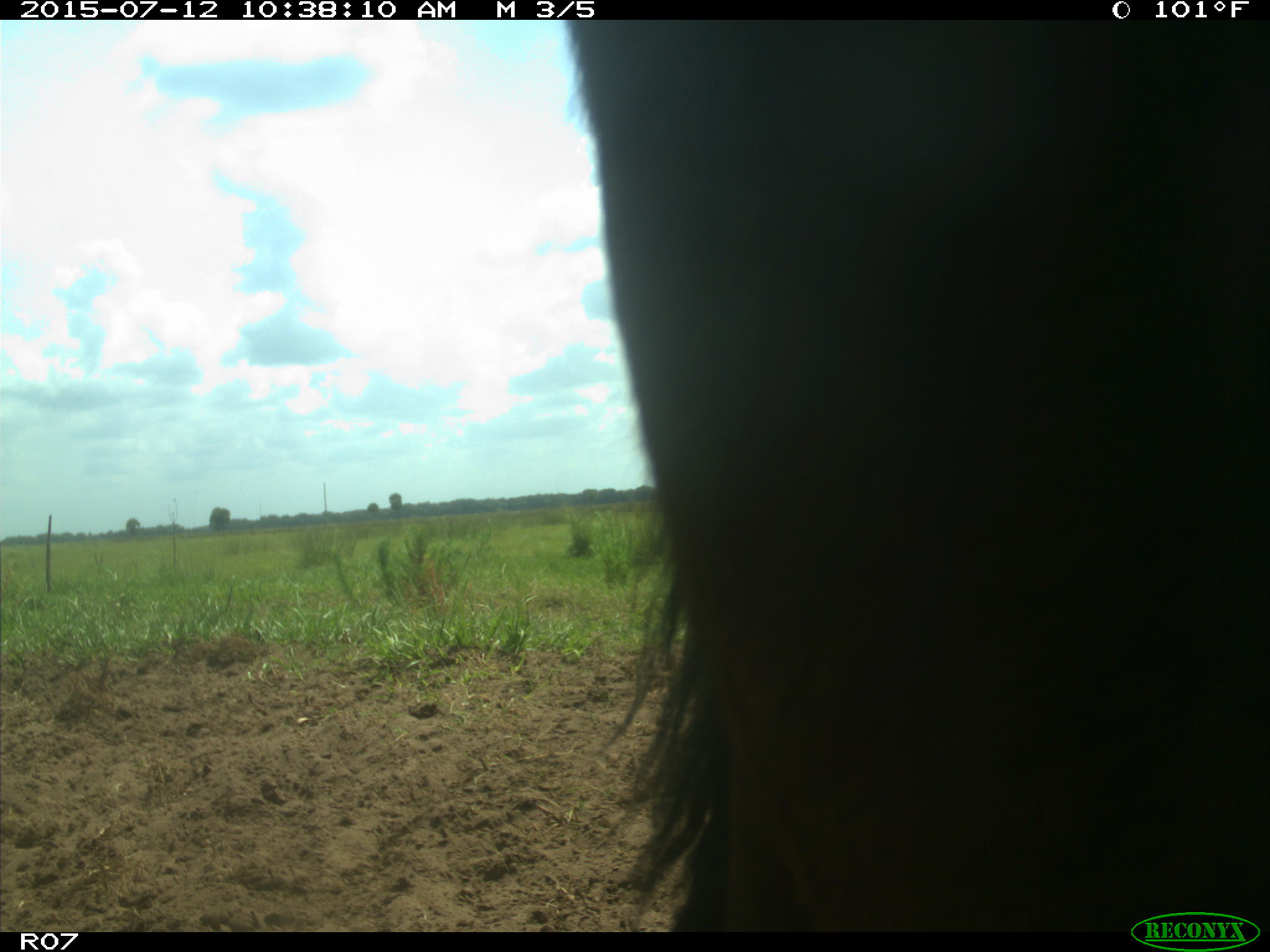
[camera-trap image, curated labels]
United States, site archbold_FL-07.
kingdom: Animalia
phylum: Chordata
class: Mammalia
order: Artiodactyla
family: Bovidae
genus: Bos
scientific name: Bos taurus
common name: domestic cow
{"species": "Bos taurus (domestic cow)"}